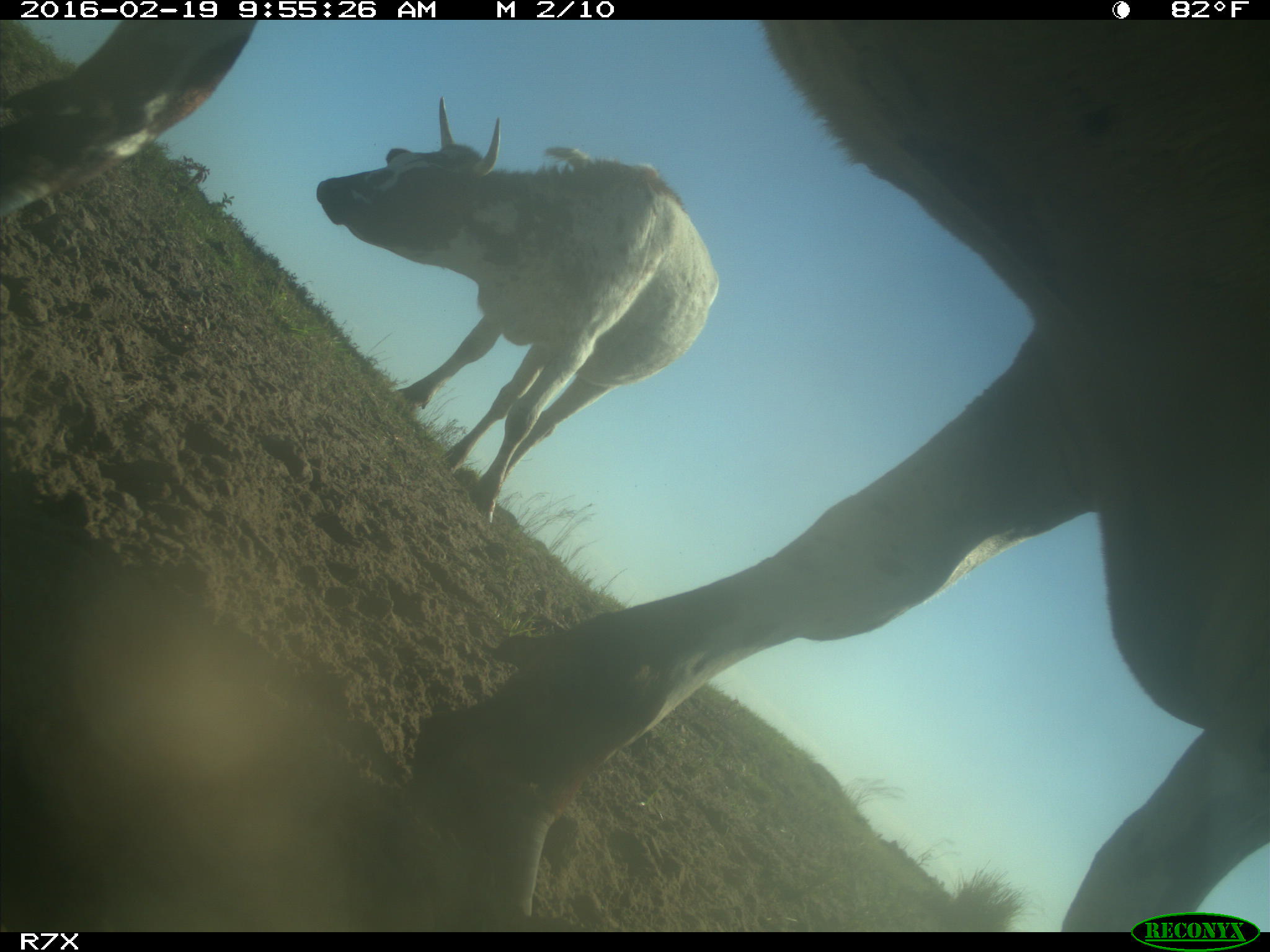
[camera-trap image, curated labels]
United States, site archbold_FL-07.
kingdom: Animalia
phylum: Chordata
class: Mammalia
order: Artiodactyla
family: Bovidae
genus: Bos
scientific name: Bos taurus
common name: domestic cow